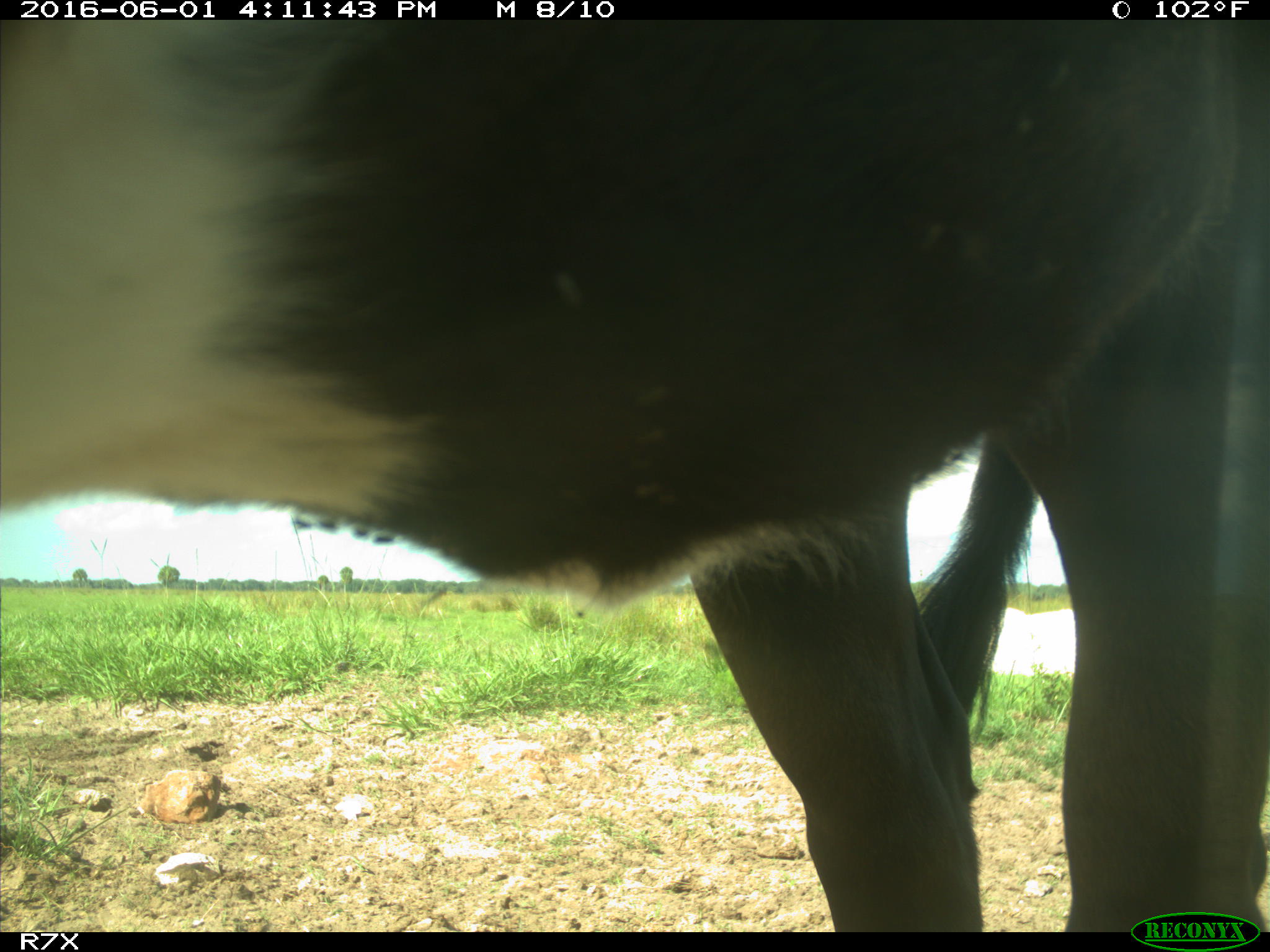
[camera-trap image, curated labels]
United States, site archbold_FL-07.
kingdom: Animalia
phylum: Chordata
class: Mammalia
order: Artiodactyla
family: Bovidae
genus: Bos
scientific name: Bos taurus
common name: domestic cow